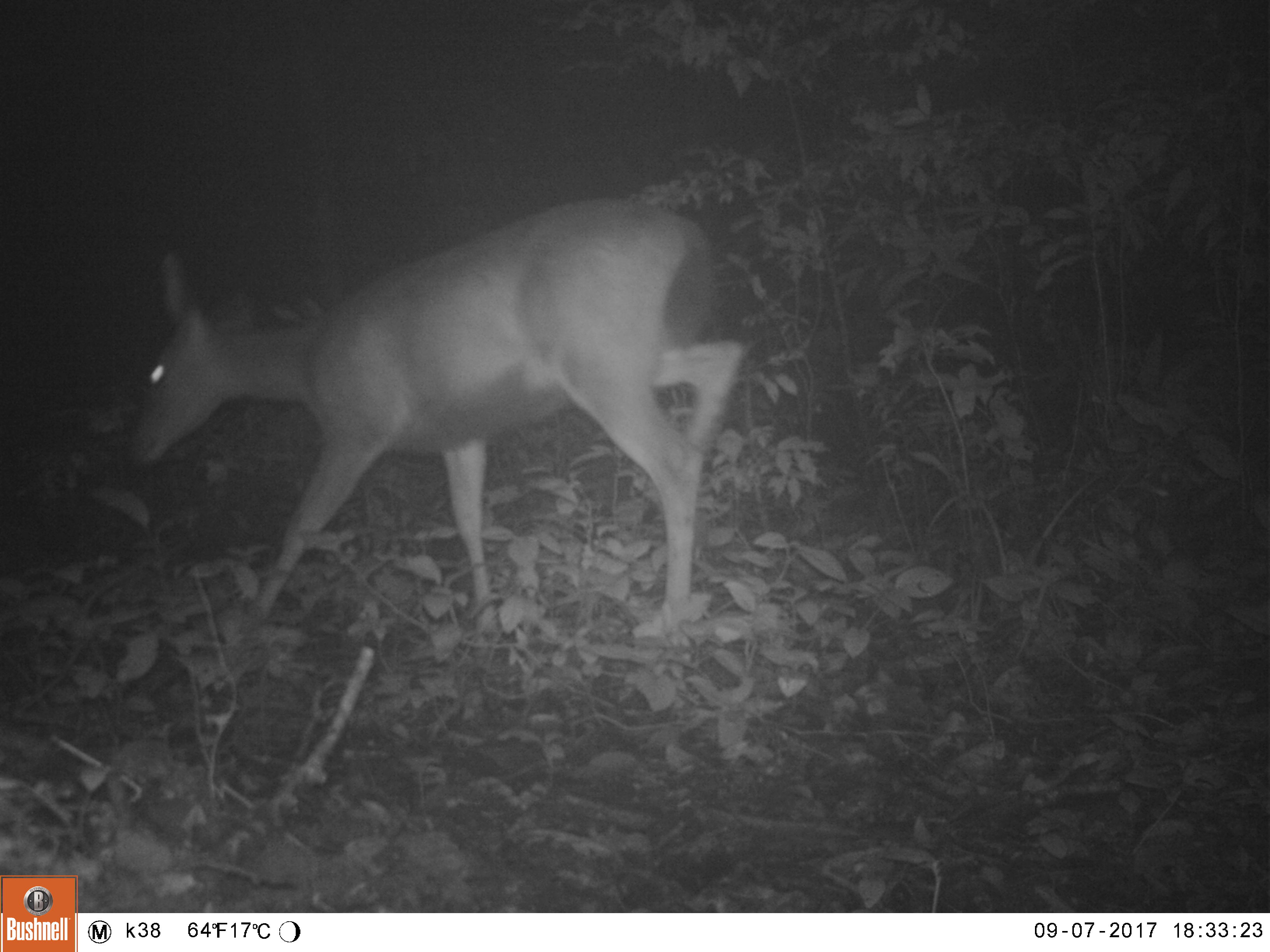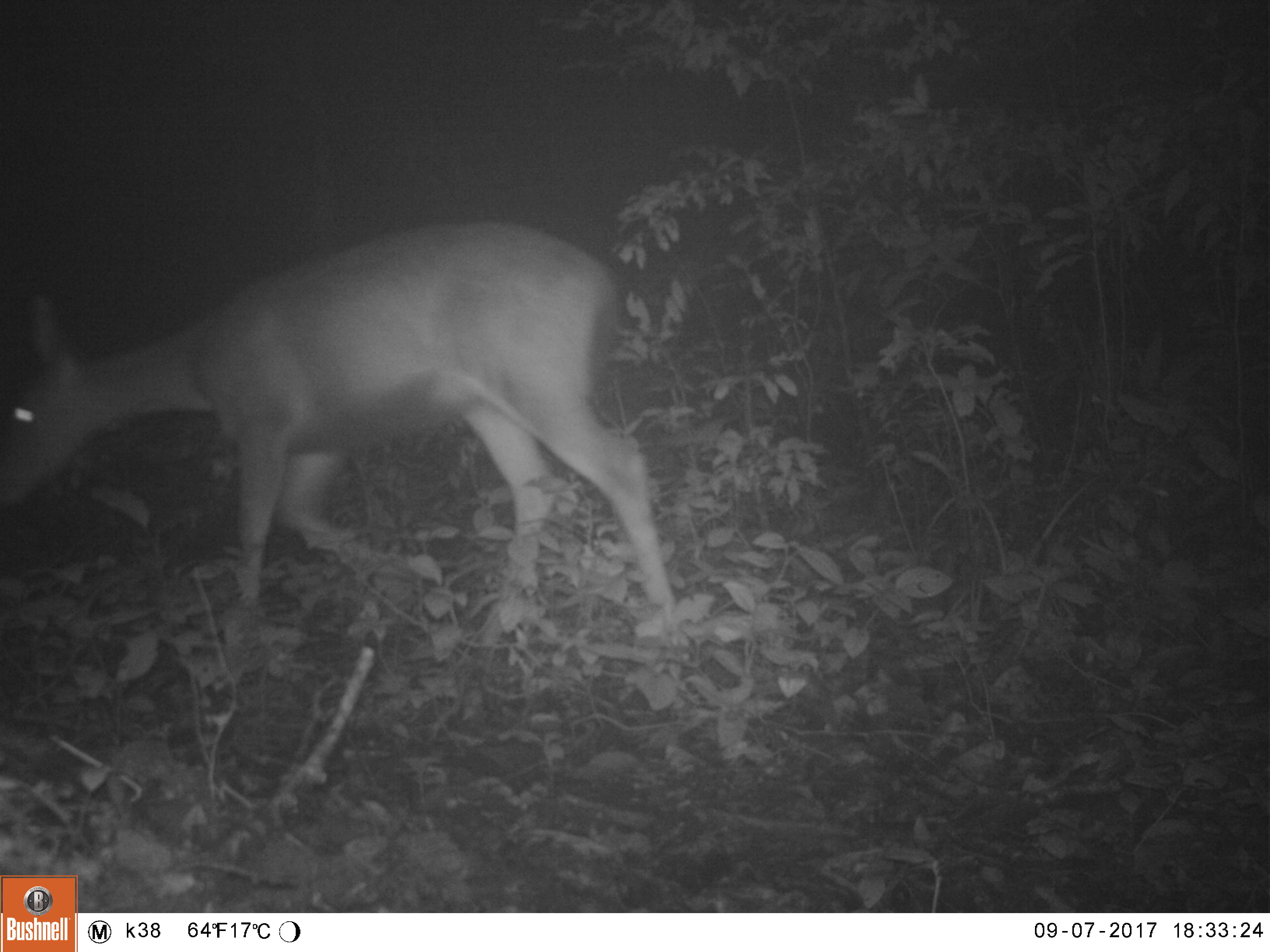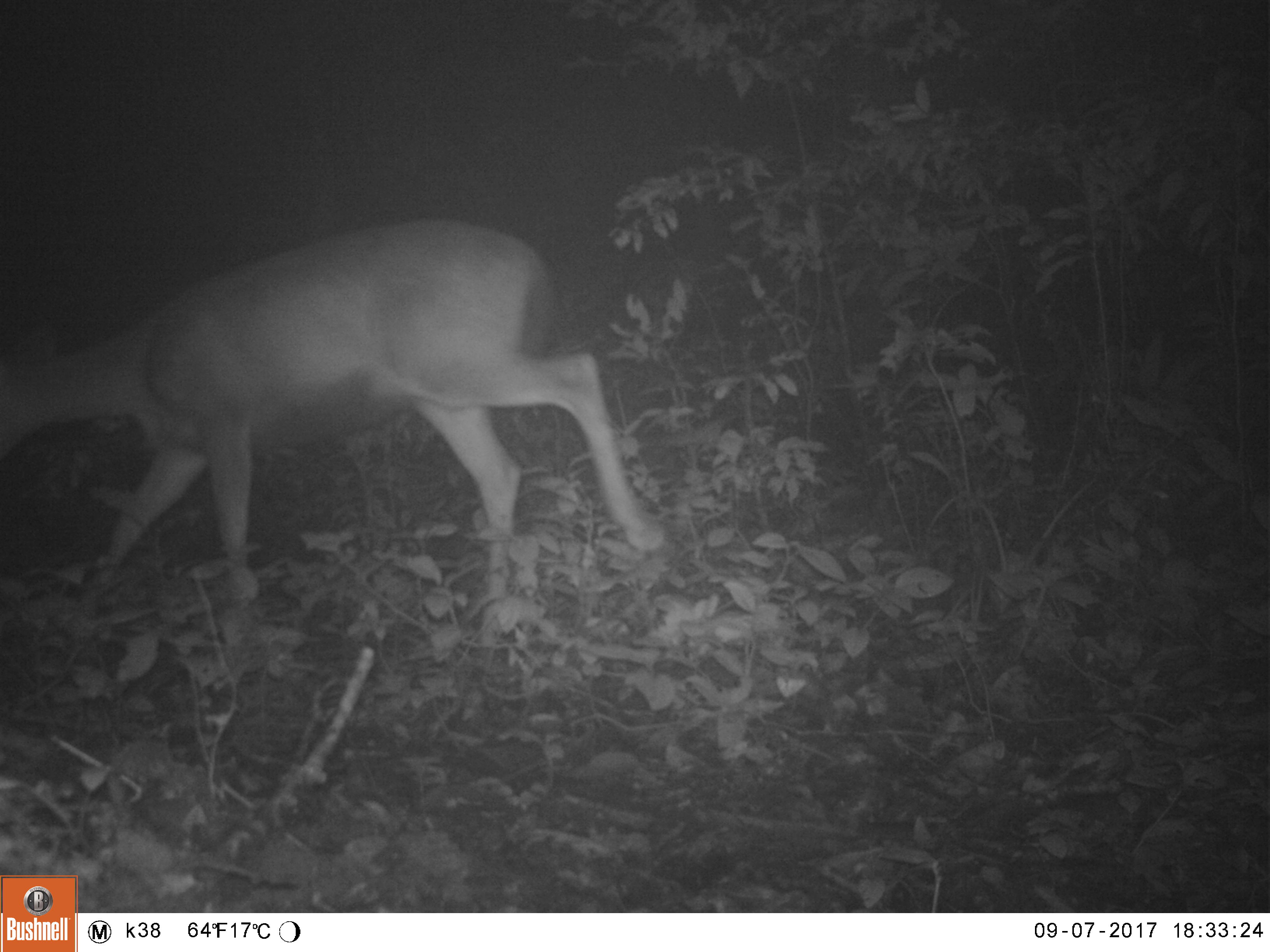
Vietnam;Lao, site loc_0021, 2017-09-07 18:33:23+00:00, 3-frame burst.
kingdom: Animalia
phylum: Chordata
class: Mammalia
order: Artiodactyla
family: Cervidae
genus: Rusa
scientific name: Rusa unicolor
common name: sambar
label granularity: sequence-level